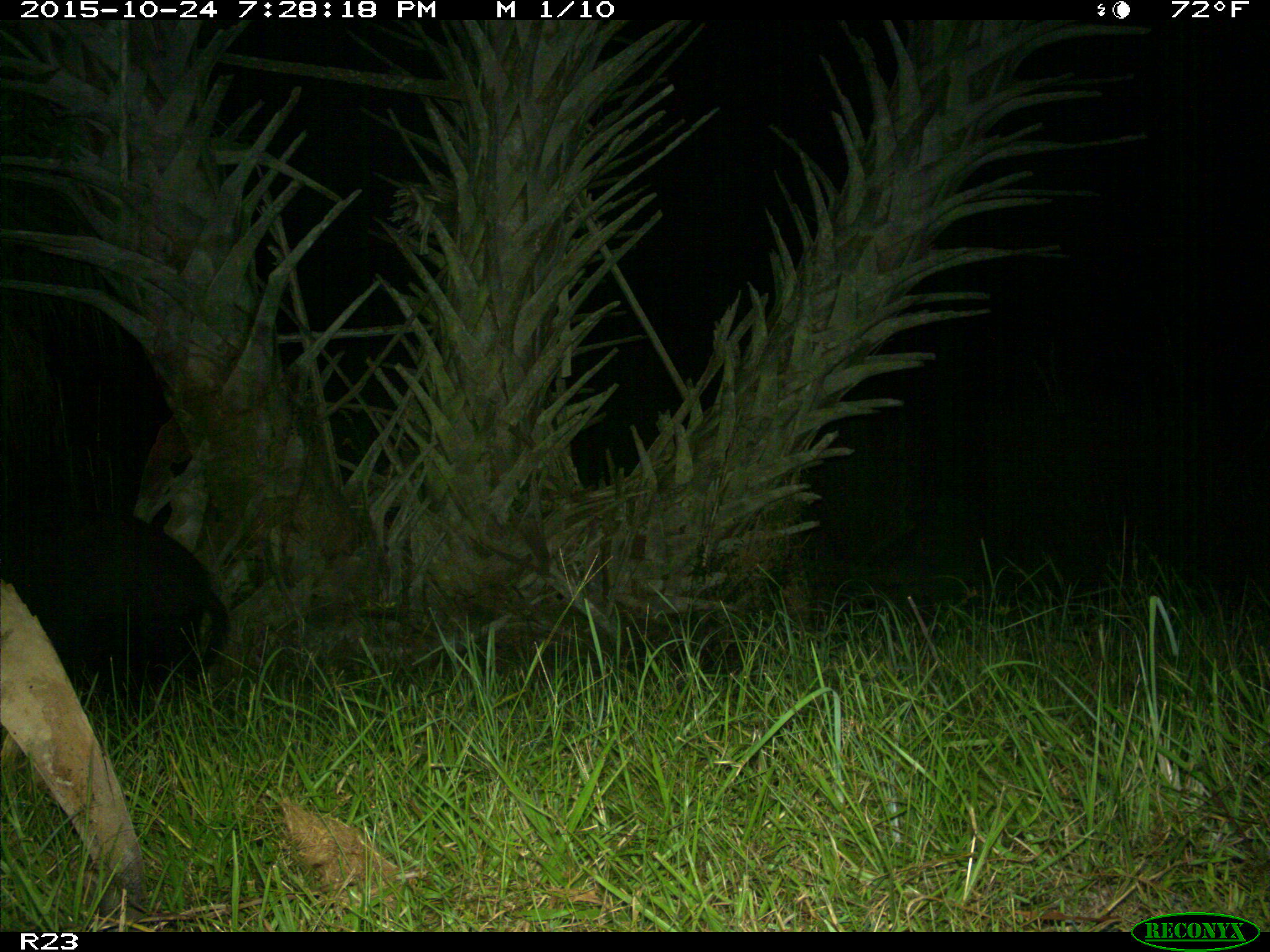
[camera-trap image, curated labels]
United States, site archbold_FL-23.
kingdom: Animalia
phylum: Chordata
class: Mammalia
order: Artiodactyla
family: Suidae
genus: Sus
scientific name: Sus scrofa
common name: wild boar